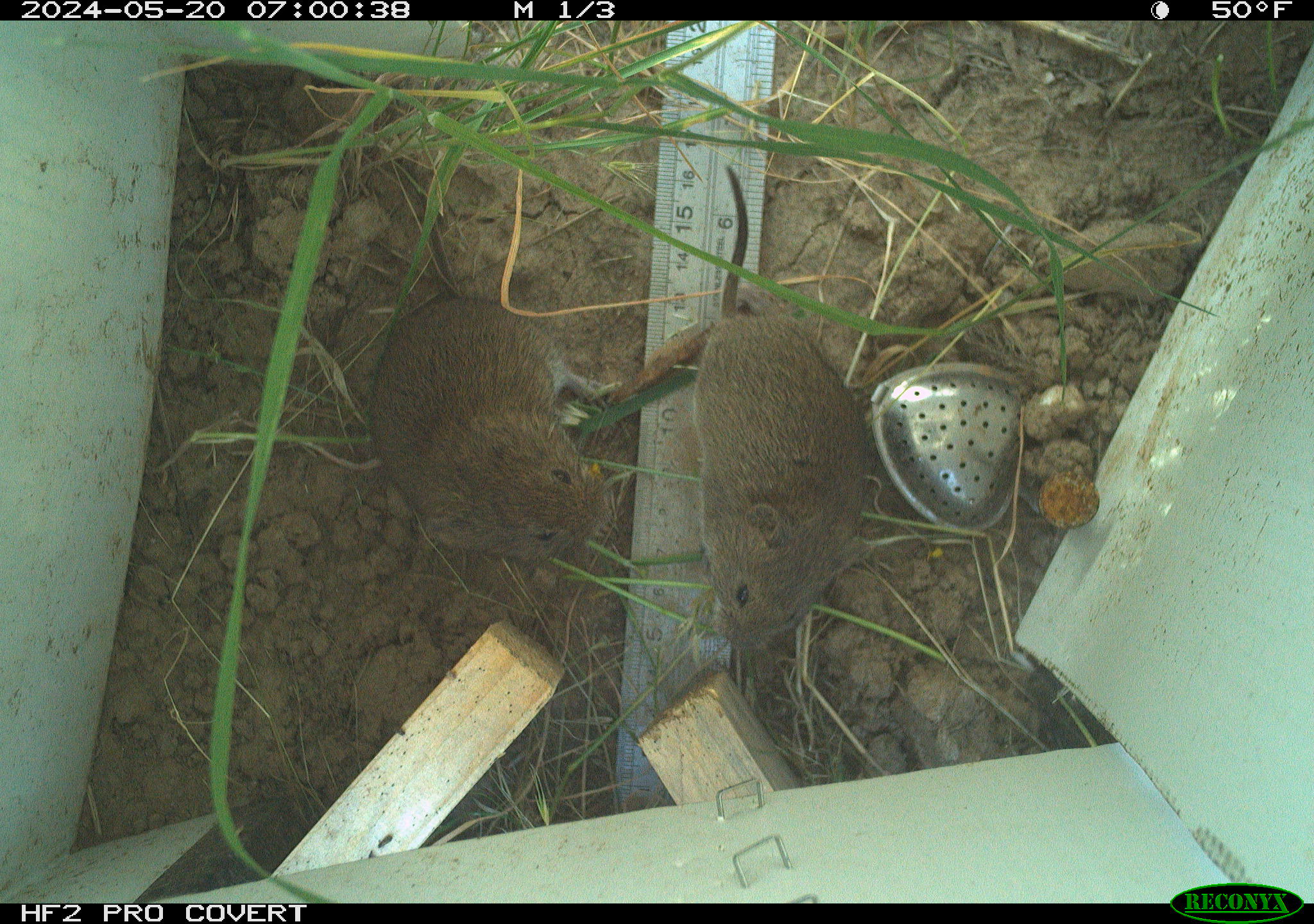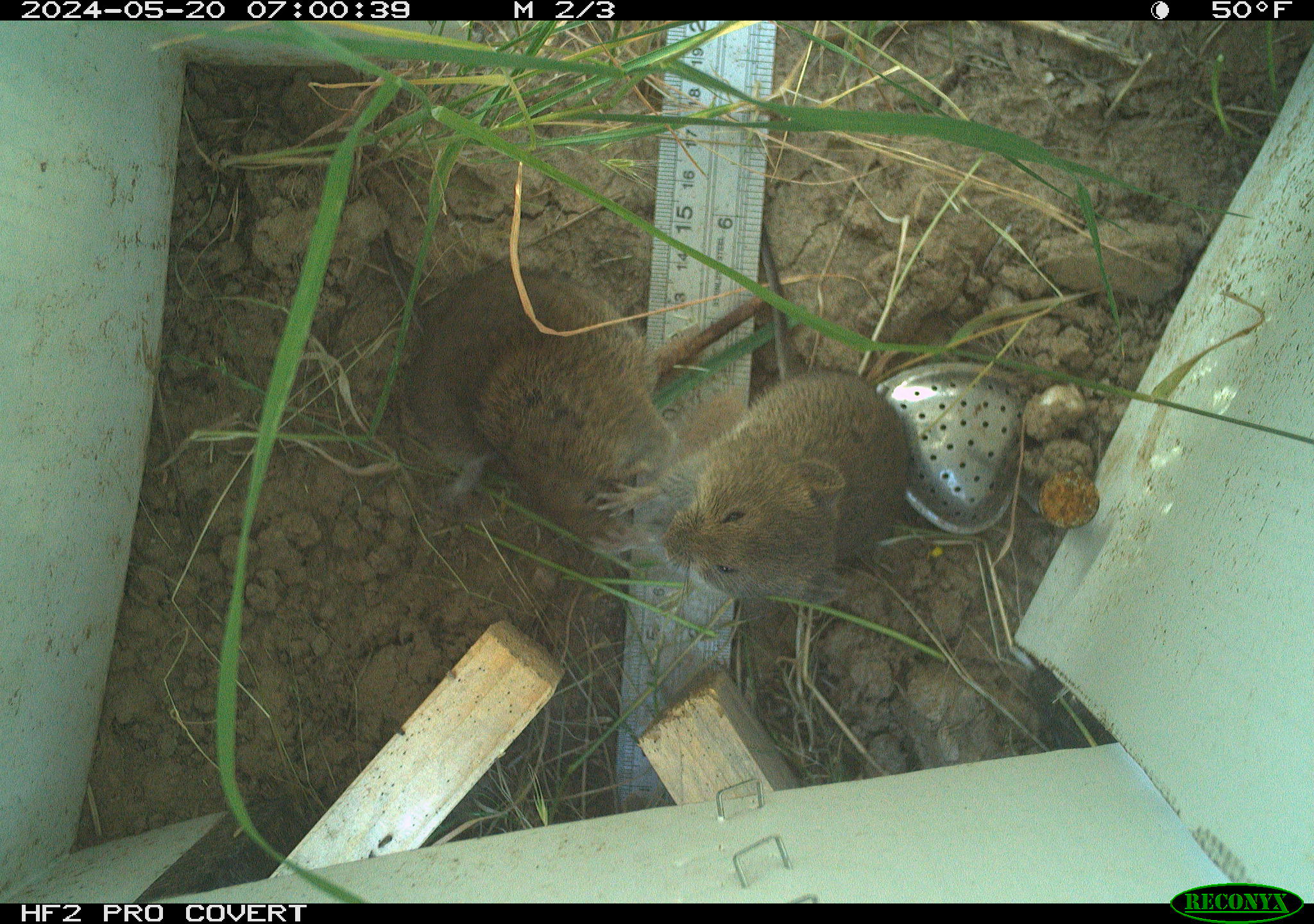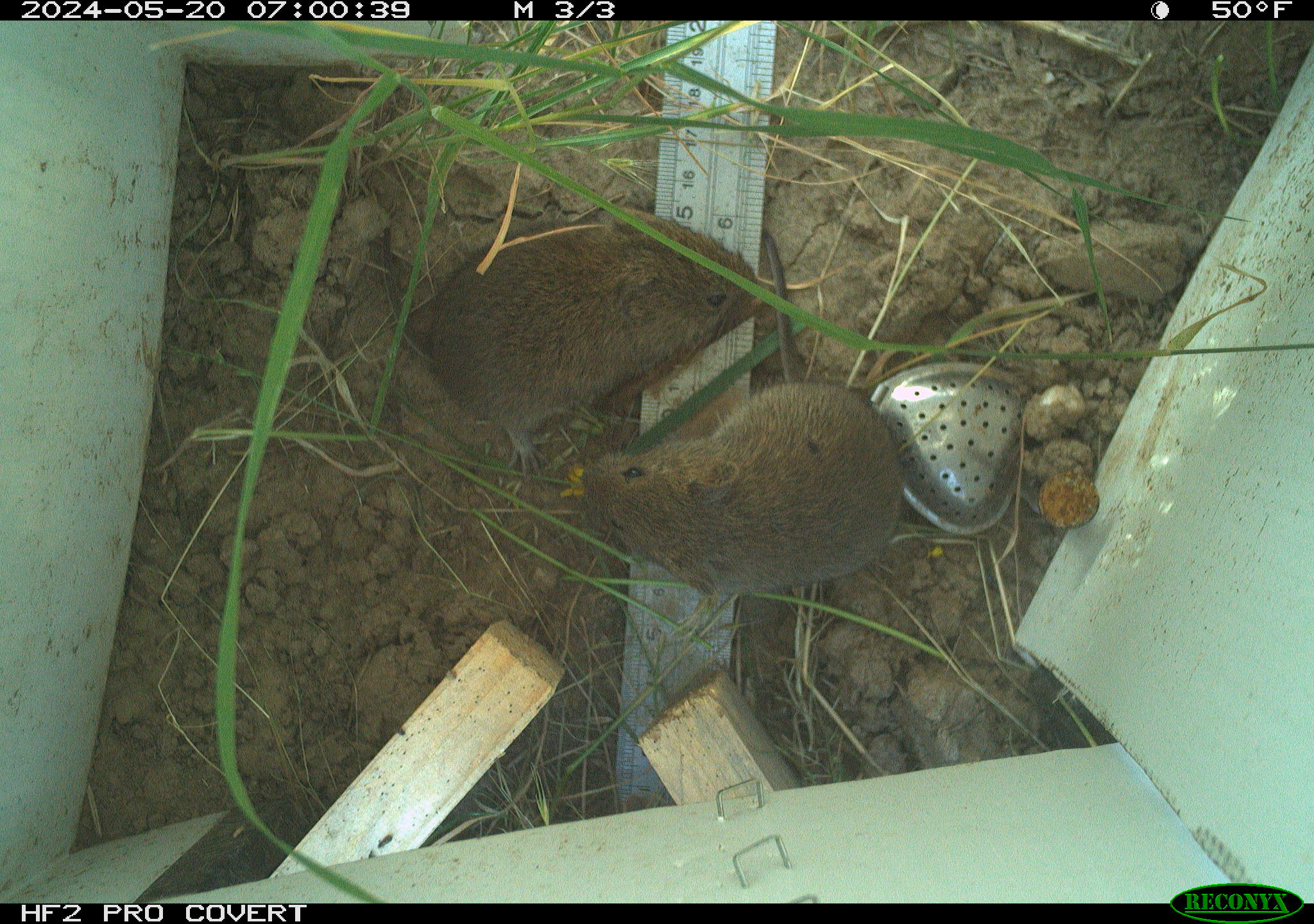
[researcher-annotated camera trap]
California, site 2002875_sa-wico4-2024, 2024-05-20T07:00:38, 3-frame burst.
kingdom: Animalia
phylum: Chordata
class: Mammalia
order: Rodentia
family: Cricetidae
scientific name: Arvicolinae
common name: voles, lemmings, and muskrats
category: arvicolinae subfamily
Arvicolinae subfamily (voles, lemmings, and muskrats) (Arvicolinae).